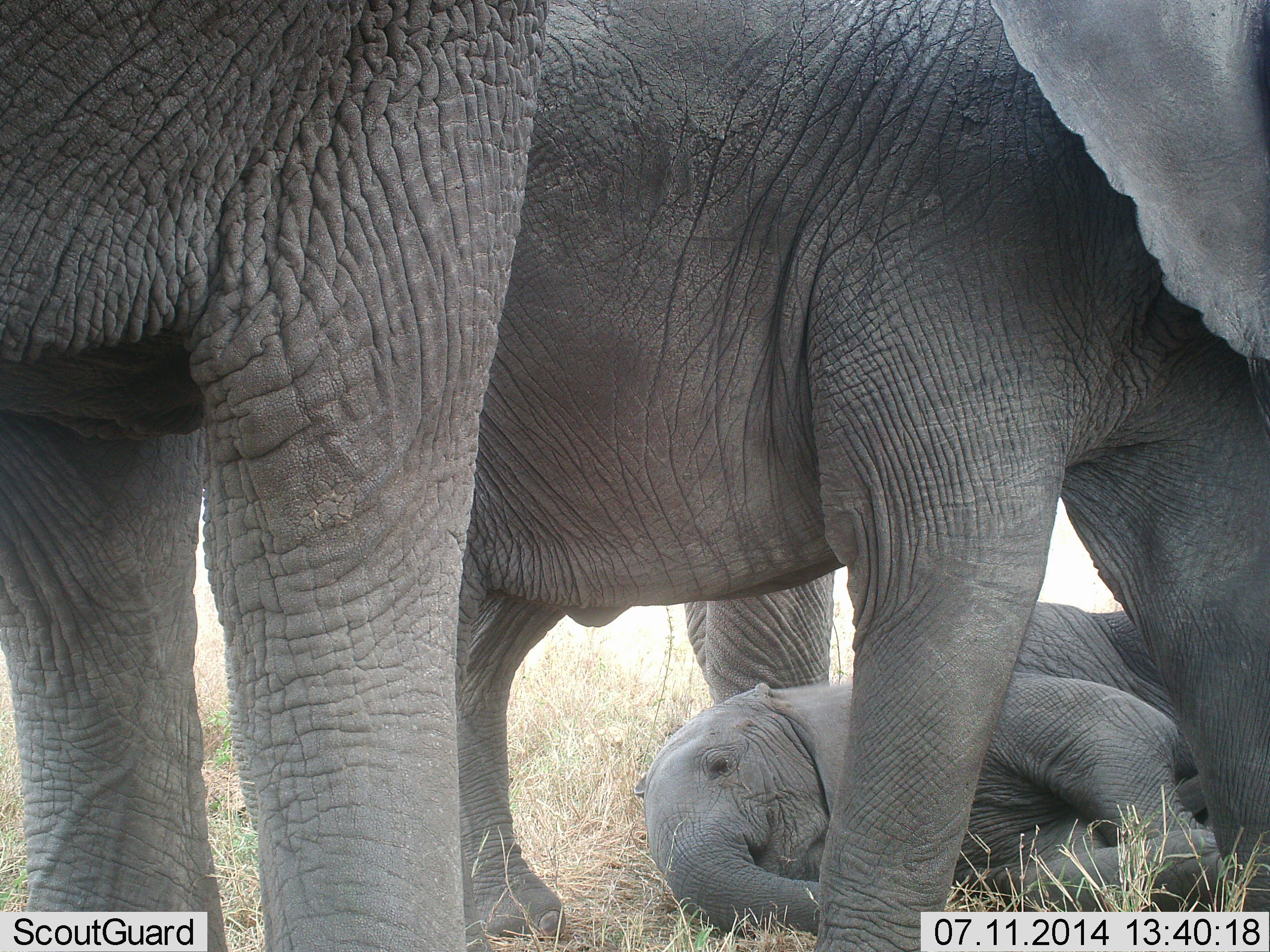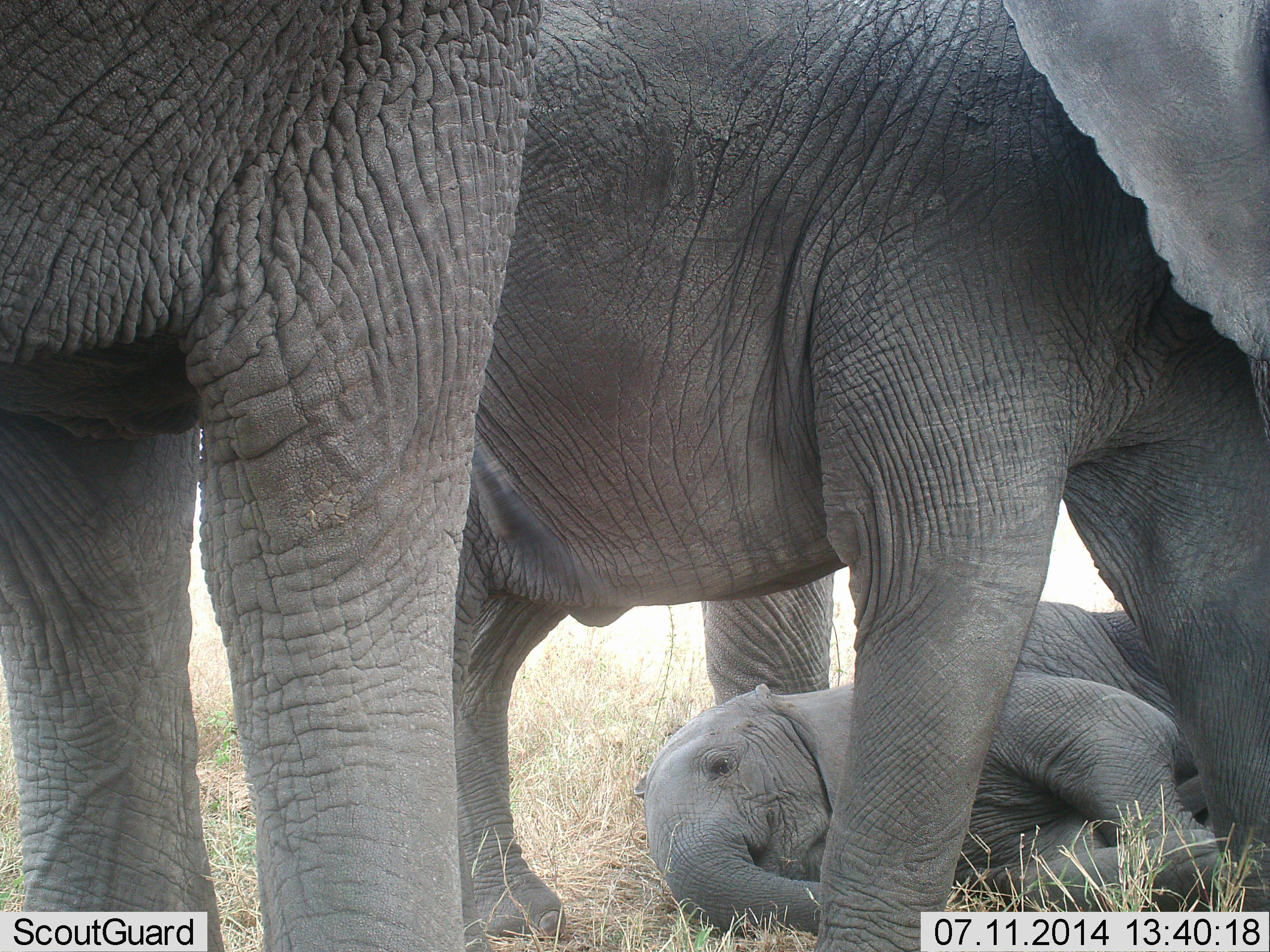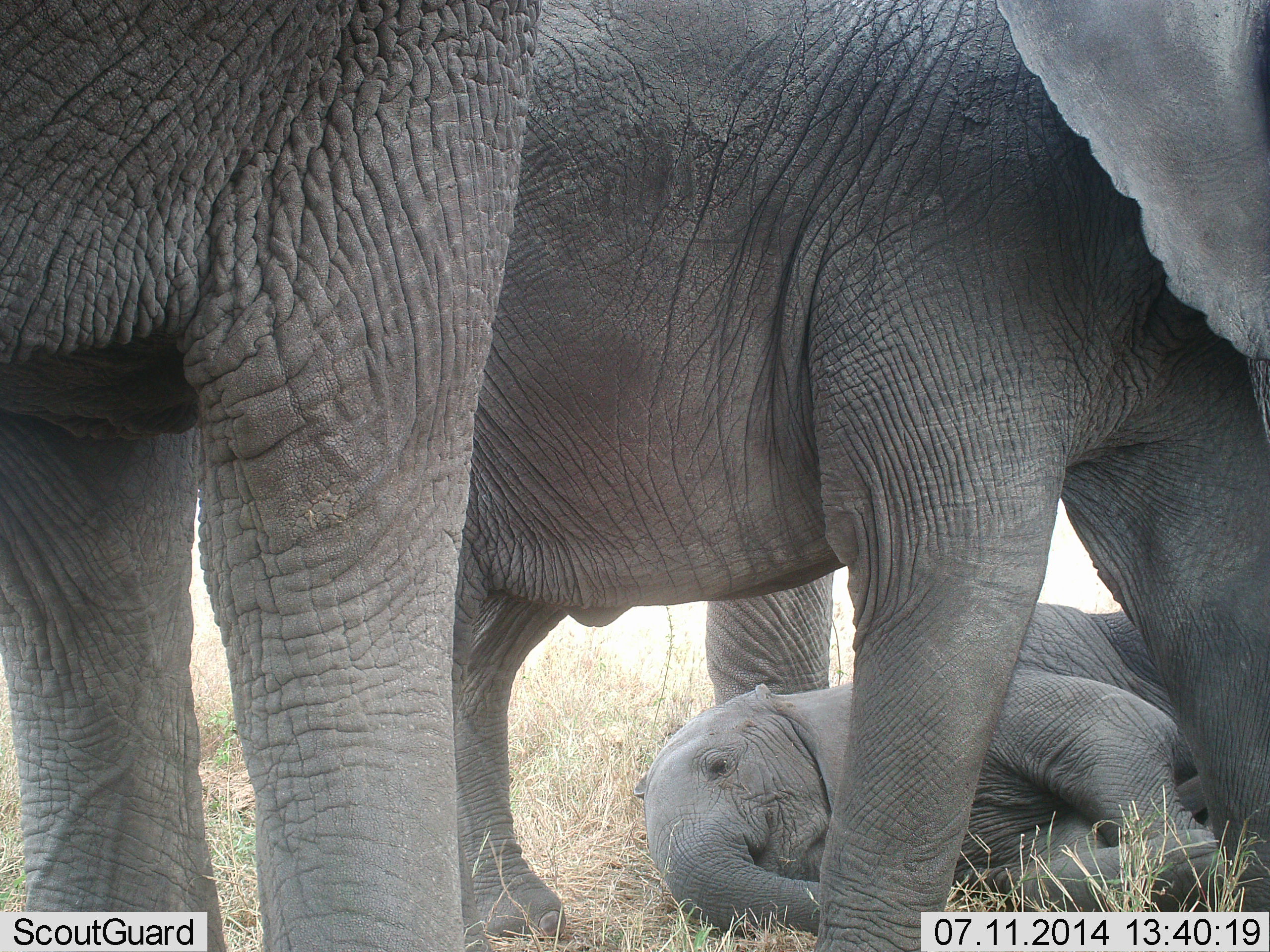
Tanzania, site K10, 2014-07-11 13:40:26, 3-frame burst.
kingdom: Animalia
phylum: Chordata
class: Mammalia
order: Proboscidea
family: Elephantidae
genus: Loxodonta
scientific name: Loxodonta africana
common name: african bush elephant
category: elephant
Elephant (african bush elephant) (Loxodonta africana), count 3. Behavior (volunteer vote fractions): standing 100%, resting 90%, moving 0%, interacting 10%. Young present (vote fraction): 90%. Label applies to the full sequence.